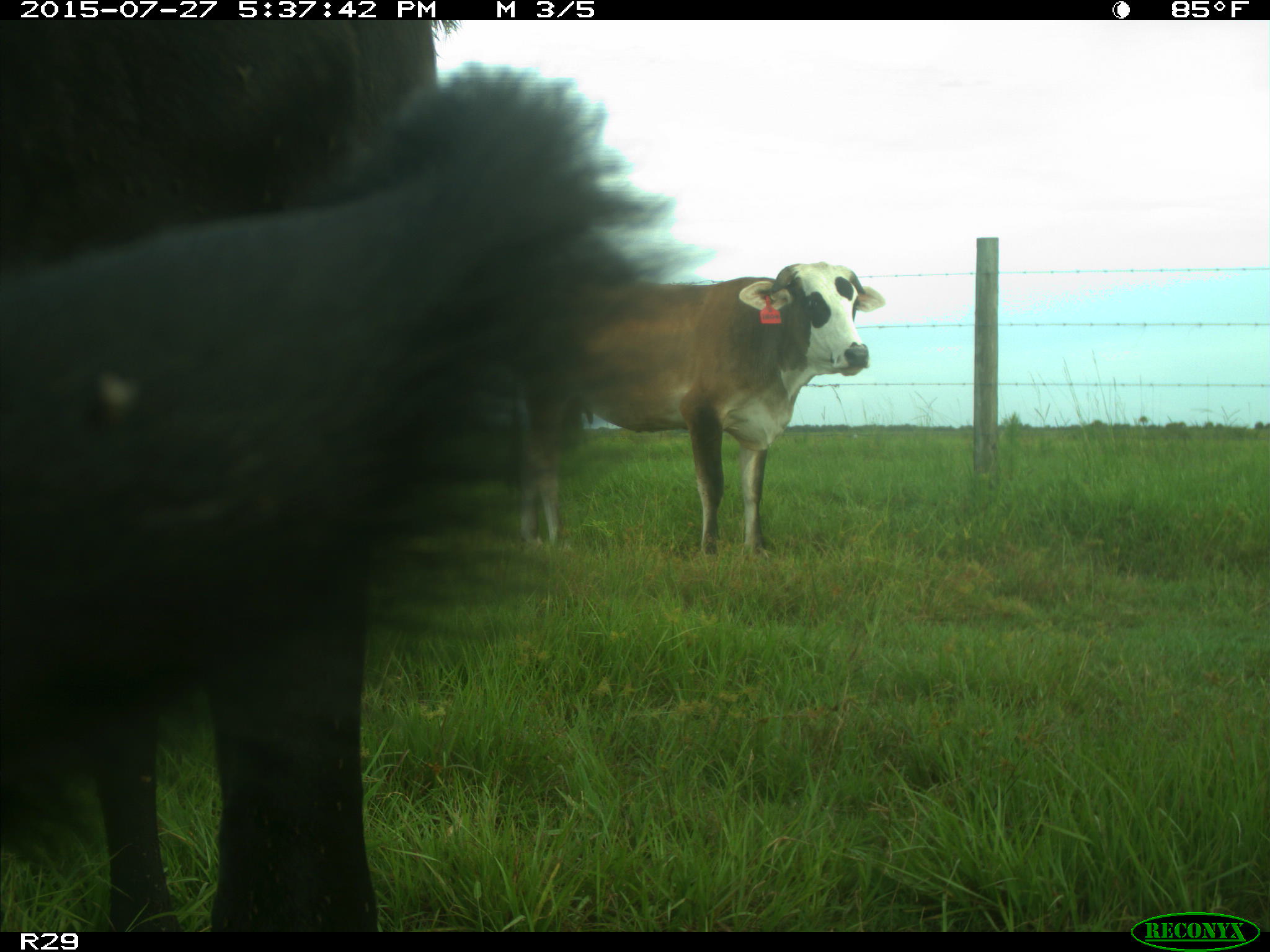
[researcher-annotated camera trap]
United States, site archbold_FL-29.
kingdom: Animalia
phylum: Chordata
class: Mammalia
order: Artiodactyla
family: Bovidae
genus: Bos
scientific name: Bos taurus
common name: domestic cow